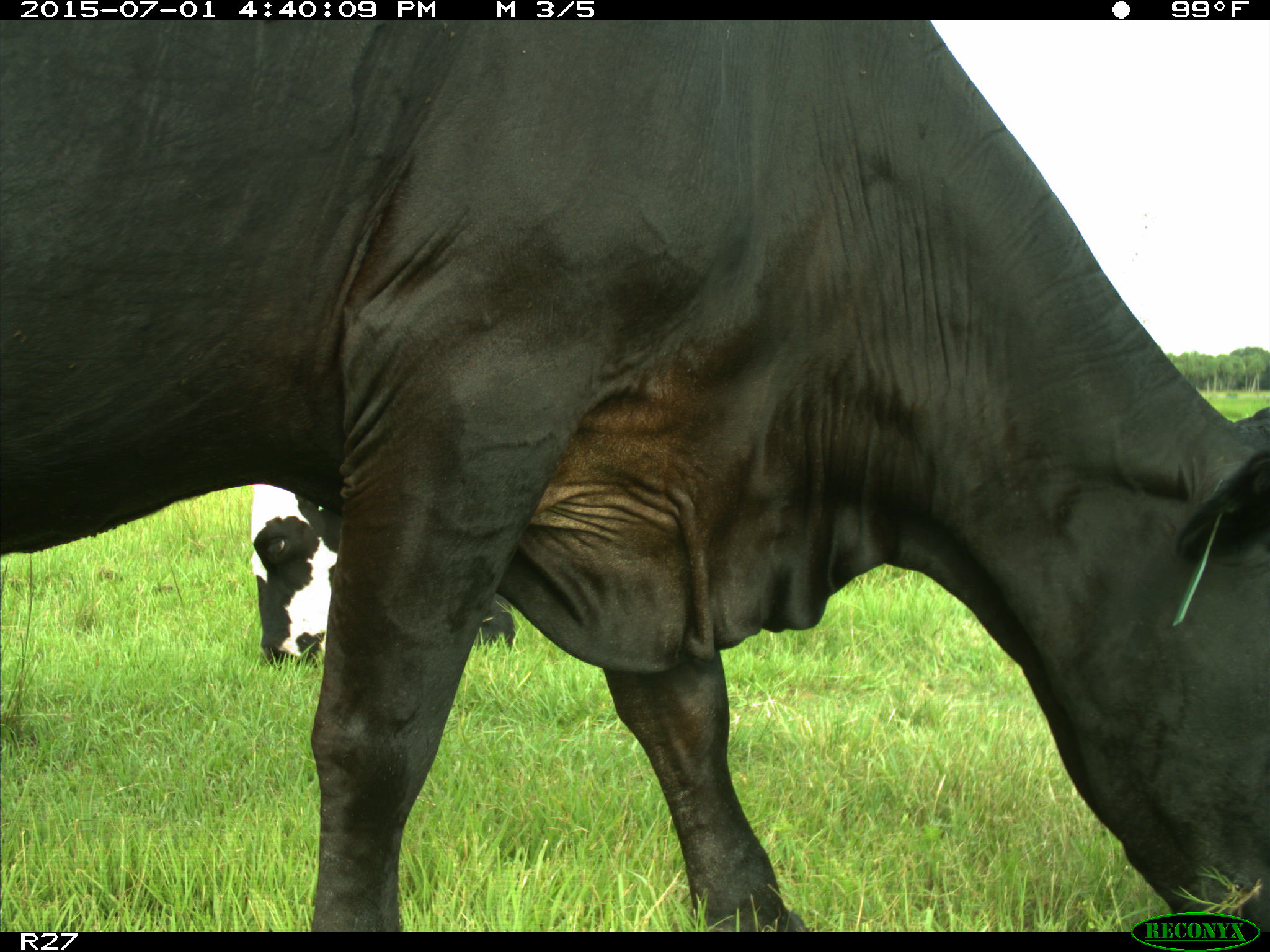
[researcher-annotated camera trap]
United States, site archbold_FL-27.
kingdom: Animalia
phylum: Chordata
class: Mammalia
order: Artiodactyla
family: Bovidae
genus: Bos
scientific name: Bos taurus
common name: domestic cow